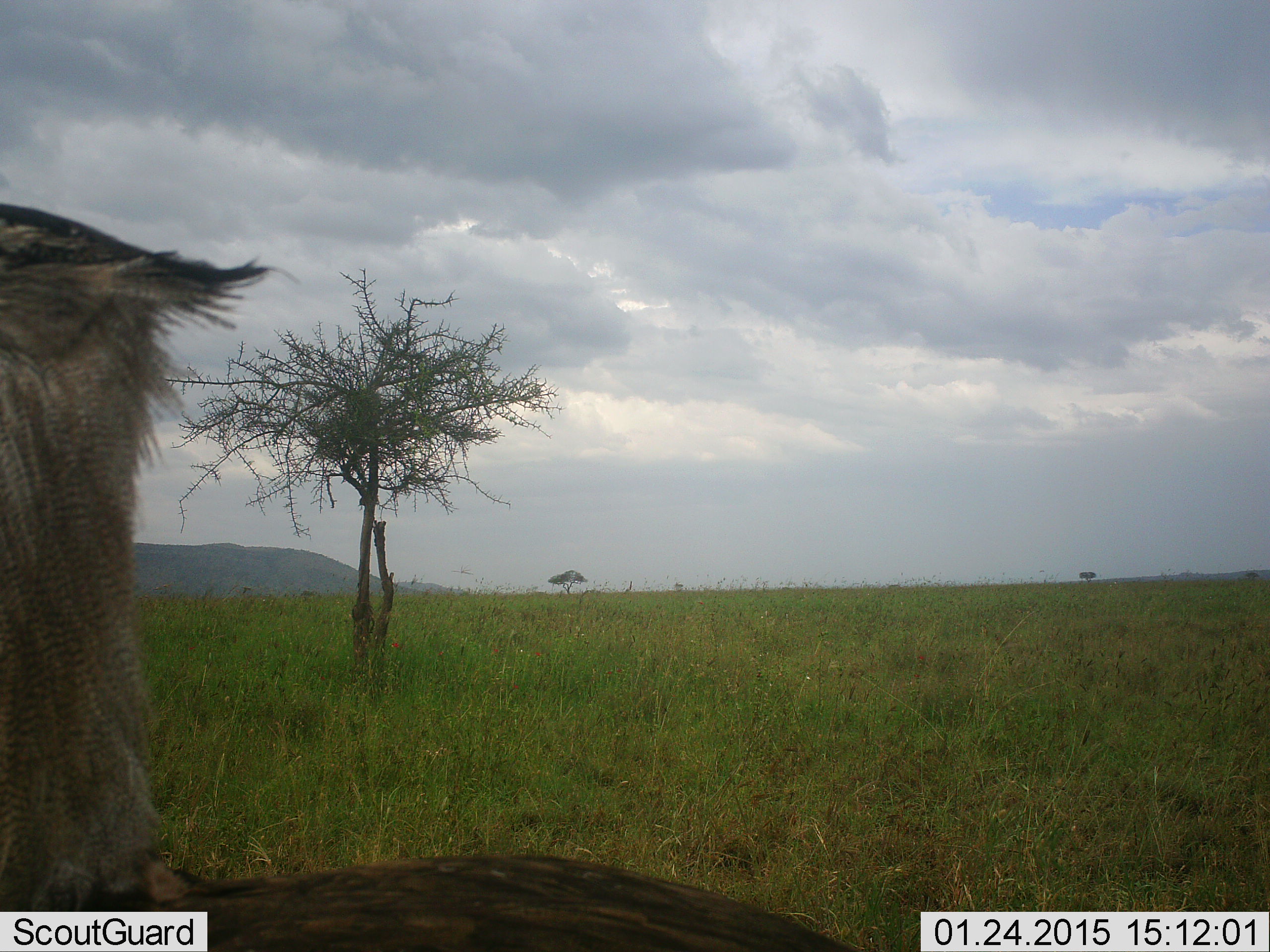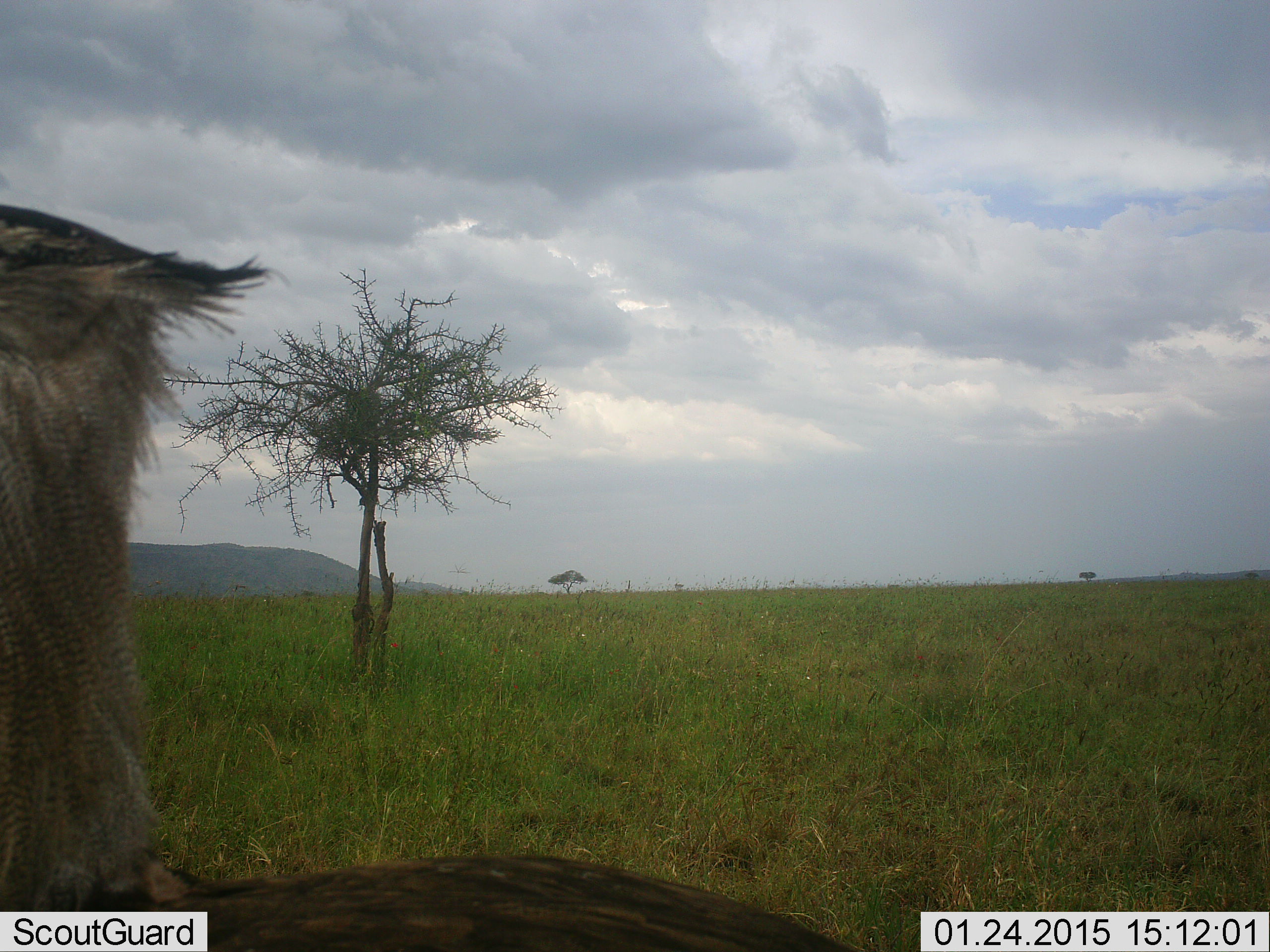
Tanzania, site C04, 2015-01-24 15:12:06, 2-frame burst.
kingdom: Animalia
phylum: Chordata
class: Aves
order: Otidiformes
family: Otididae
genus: Ardeotis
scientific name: Ardeotis kori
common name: kori bustard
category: koribustard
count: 1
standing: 90%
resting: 0%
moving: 10%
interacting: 0%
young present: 0%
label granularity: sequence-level